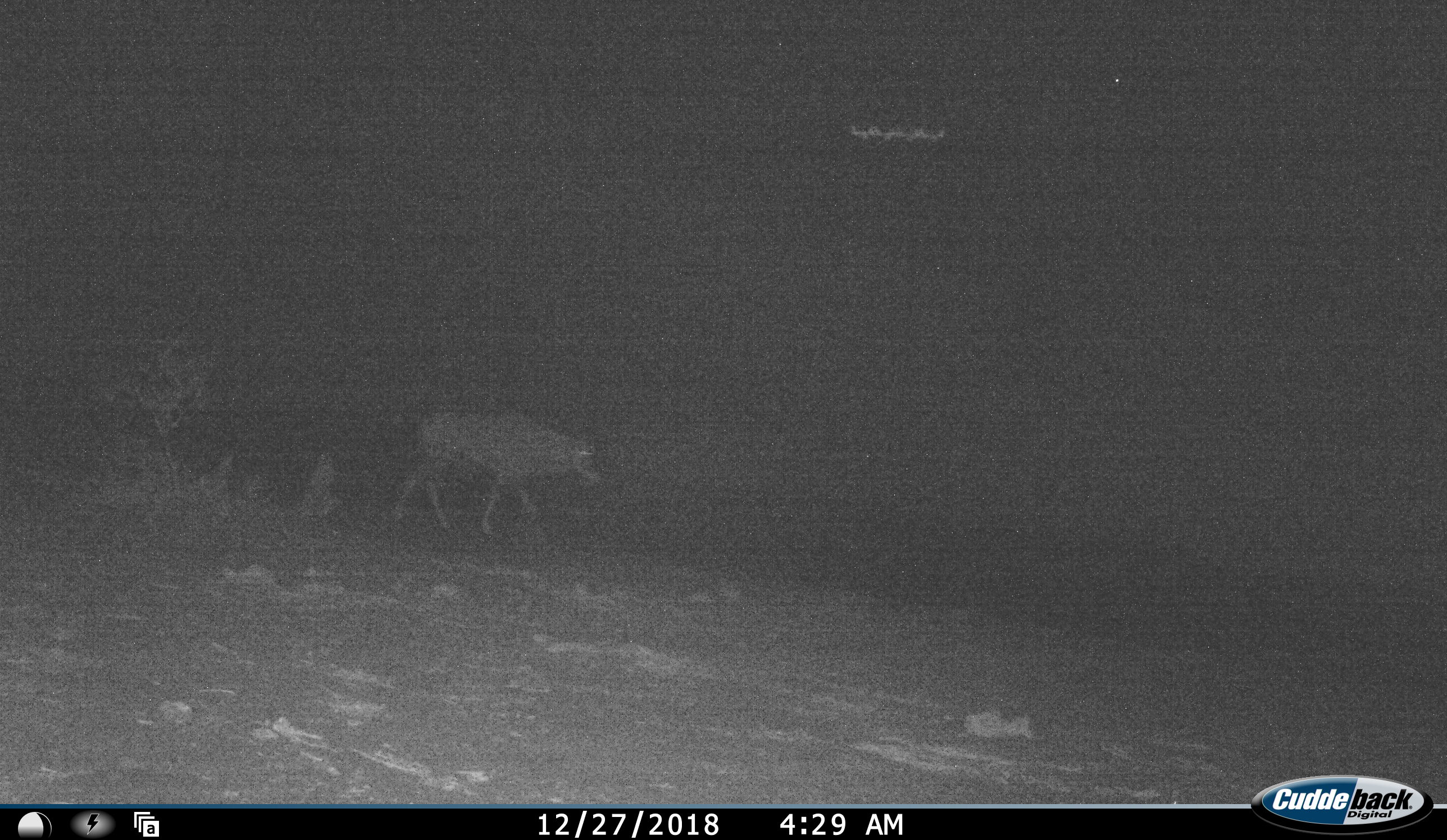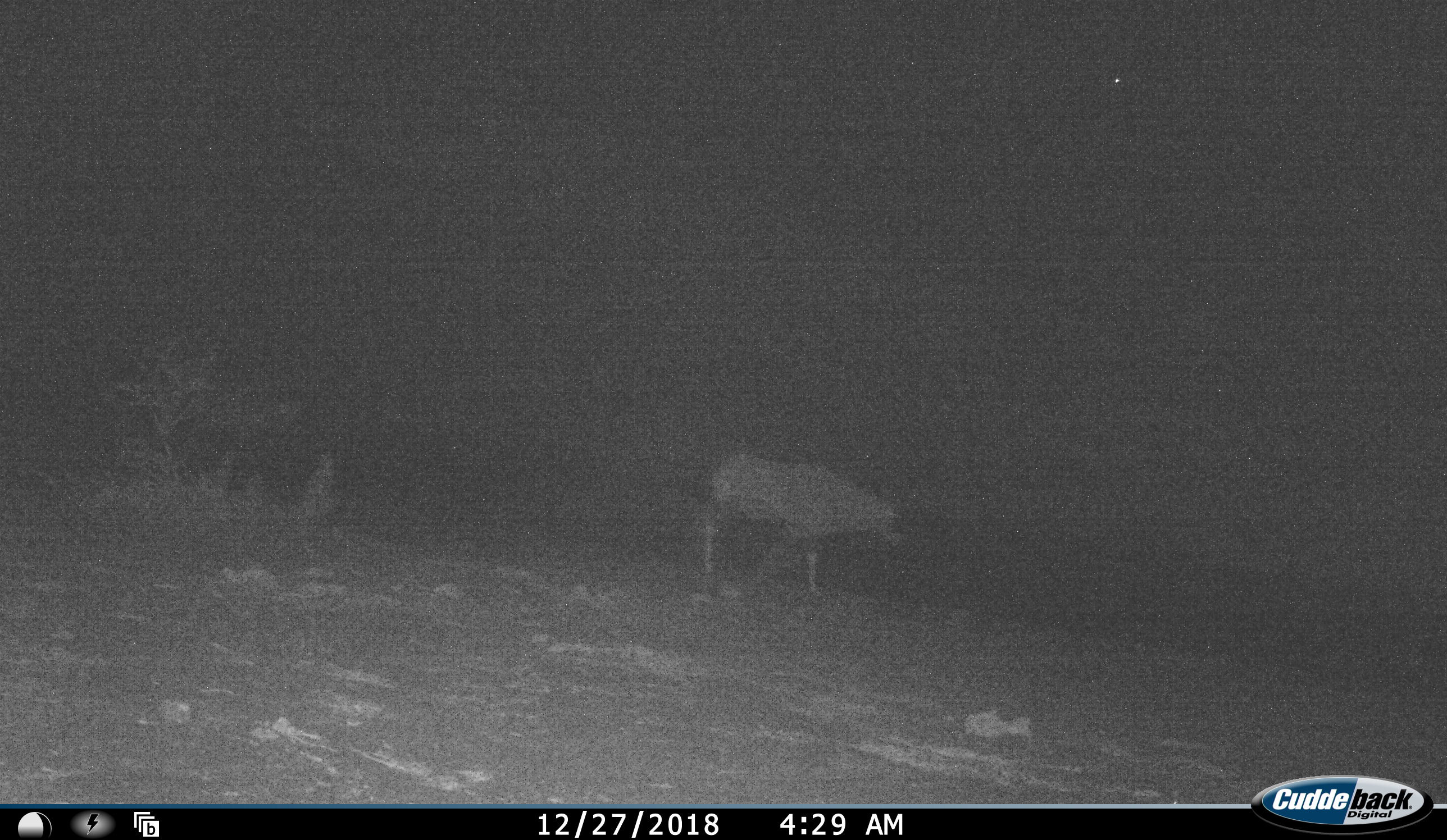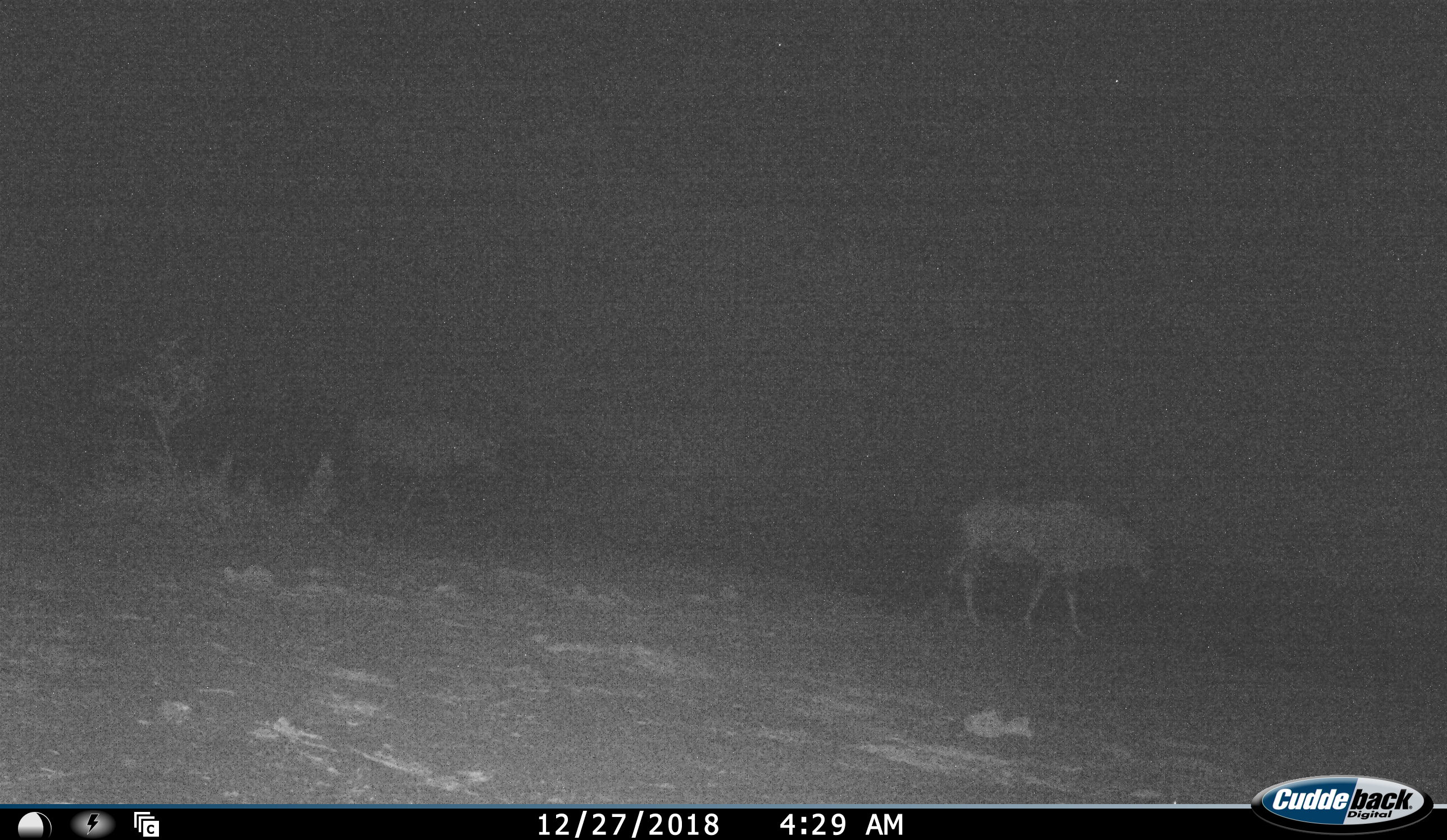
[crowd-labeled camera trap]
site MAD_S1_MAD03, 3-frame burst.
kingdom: Animalia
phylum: Chordata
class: Mammalia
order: Artiodactyla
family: Bovidae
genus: Connochaetes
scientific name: Connochaetes taurinus taurinus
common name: blue wildebeest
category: wildebeestblue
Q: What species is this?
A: Wildebeestblue (blue wildebeest) (Connochaetes taurinus taurinus).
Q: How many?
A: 2.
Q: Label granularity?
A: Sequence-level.